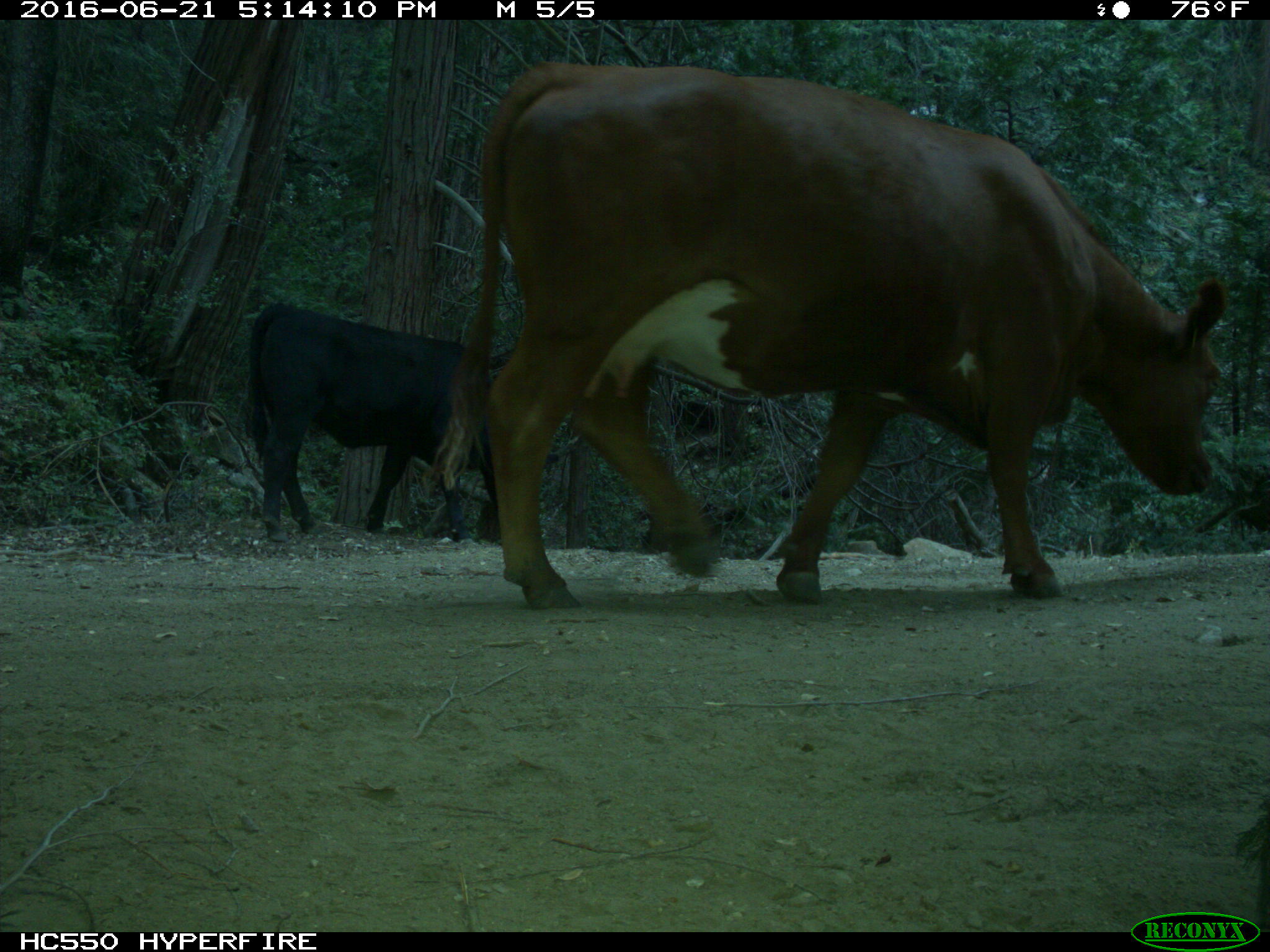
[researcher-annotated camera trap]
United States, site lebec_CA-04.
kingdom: Animalia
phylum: Chordata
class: Mammalia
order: Artiodactyla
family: Bovidae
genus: Bos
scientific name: Bos taurus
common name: domestic cow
Bos taurus (domestic cow).